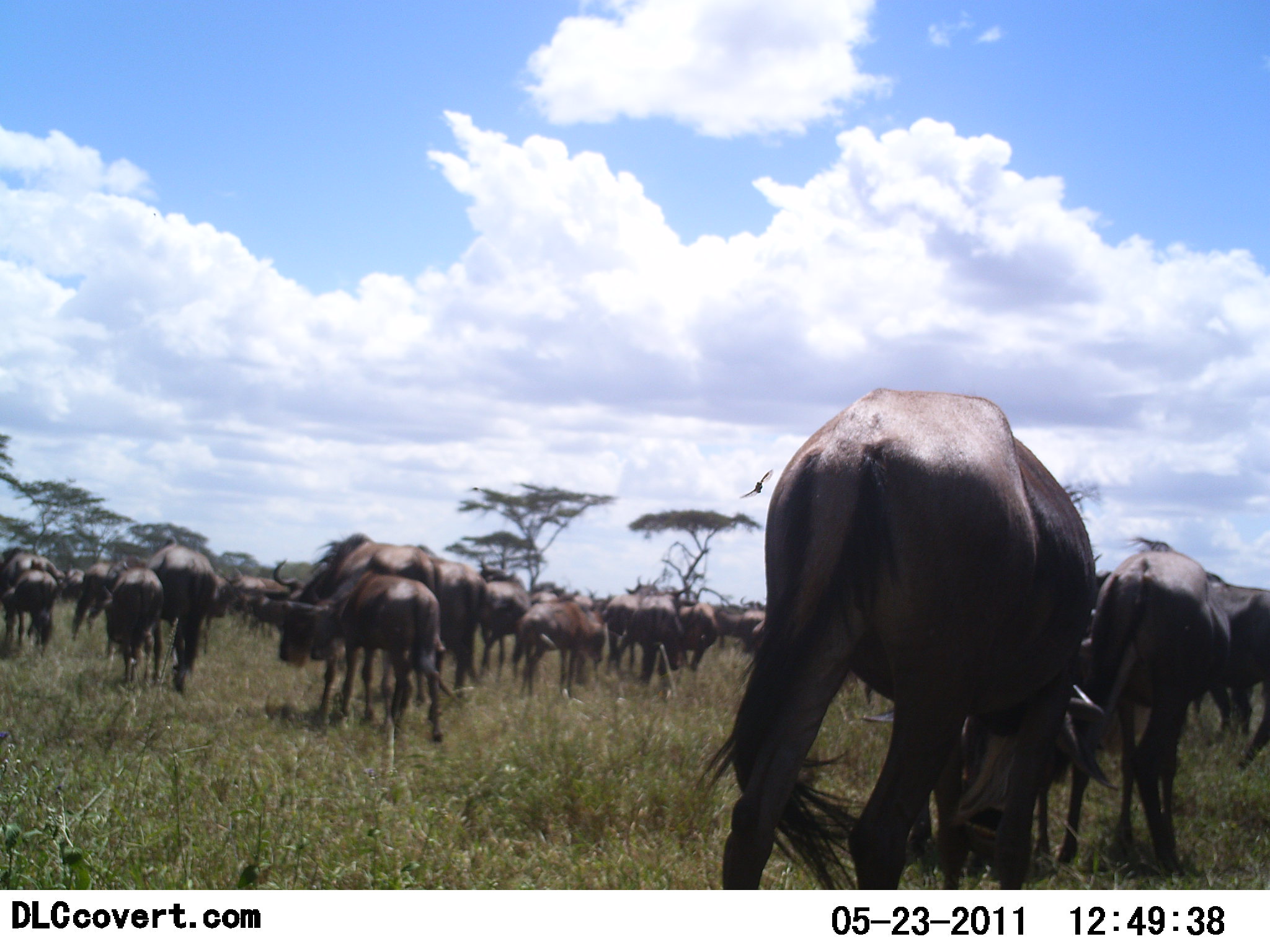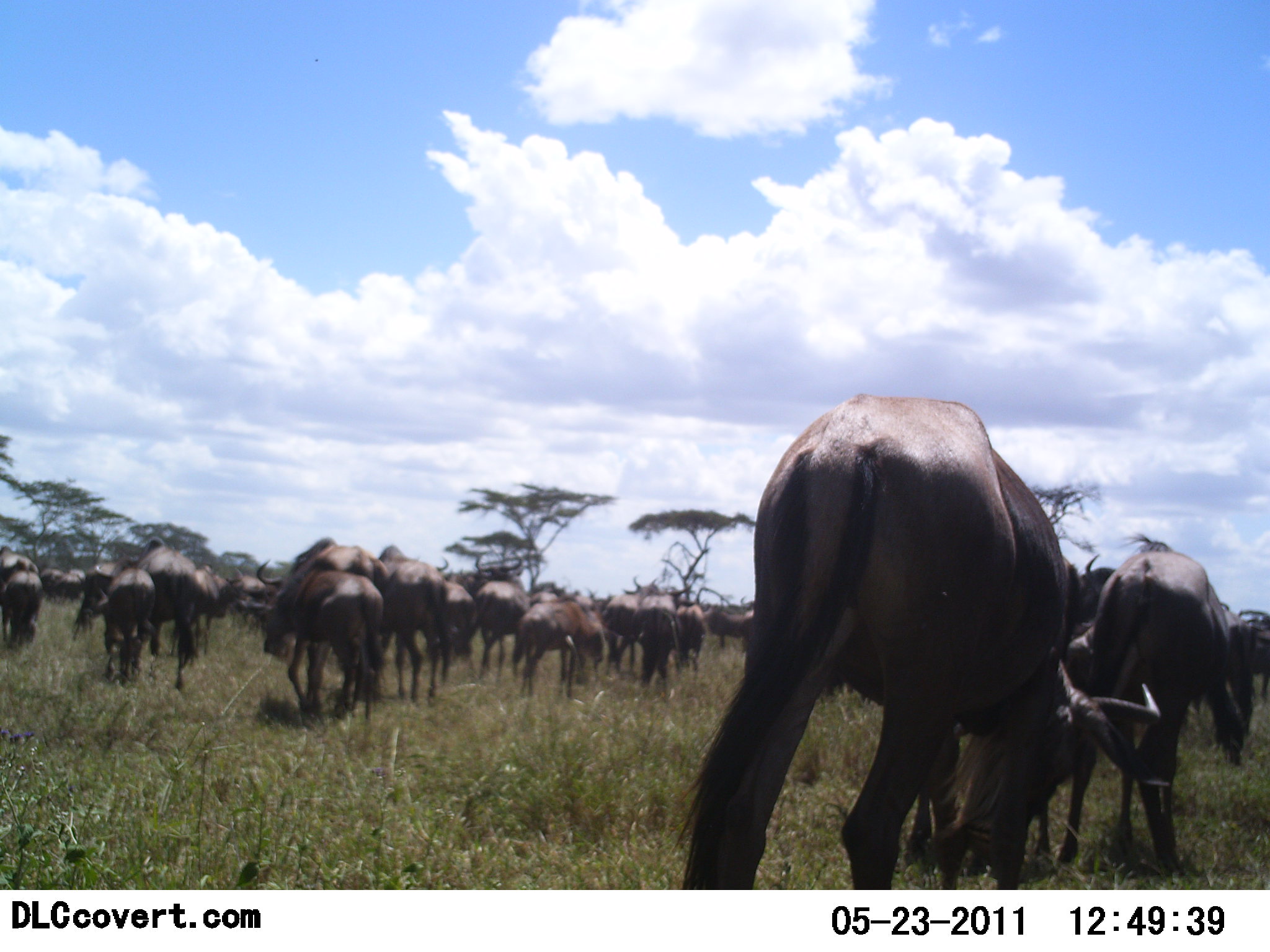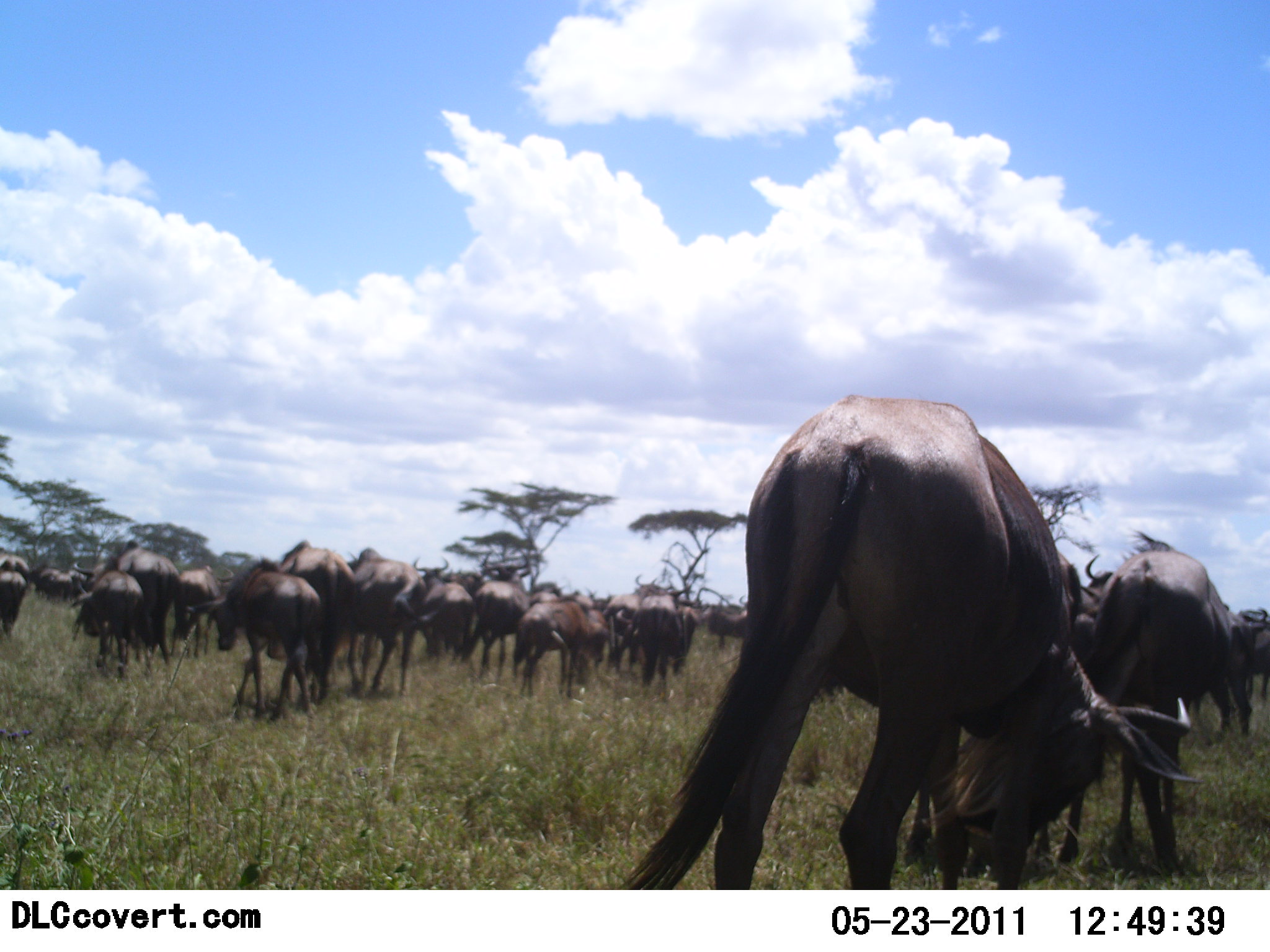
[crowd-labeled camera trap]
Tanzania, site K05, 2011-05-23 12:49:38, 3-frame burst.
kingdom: Animalia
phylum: Chordata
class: Mammalia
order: Artiodactyla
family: Bovidae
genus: Connochaetes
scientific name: Connochaetes taurinus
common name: blue wildebeest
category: wildebeest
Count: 11-50.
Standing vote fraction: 50%.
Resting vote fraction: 0%.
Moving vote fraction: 71%.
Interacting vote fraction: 21%.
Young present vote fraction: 7%.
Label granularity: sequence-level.